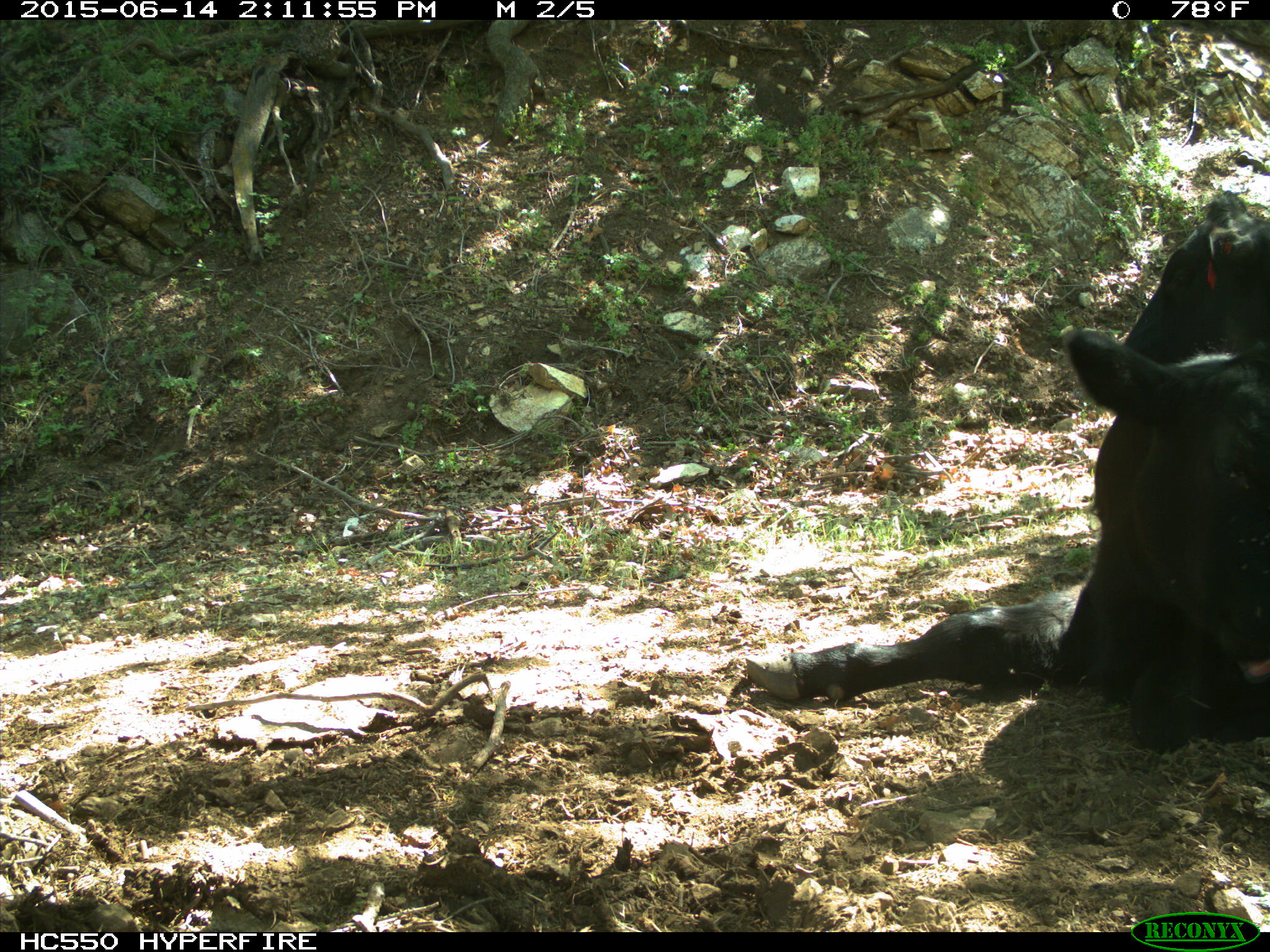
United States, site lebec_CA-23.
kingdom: Animalia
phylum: Chordata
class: Mammalia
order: Artiodactyla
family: Bovidae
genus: Bos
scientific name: Bos taurus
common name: domestic cow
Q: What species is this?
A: Bos taurus (domestic cow).